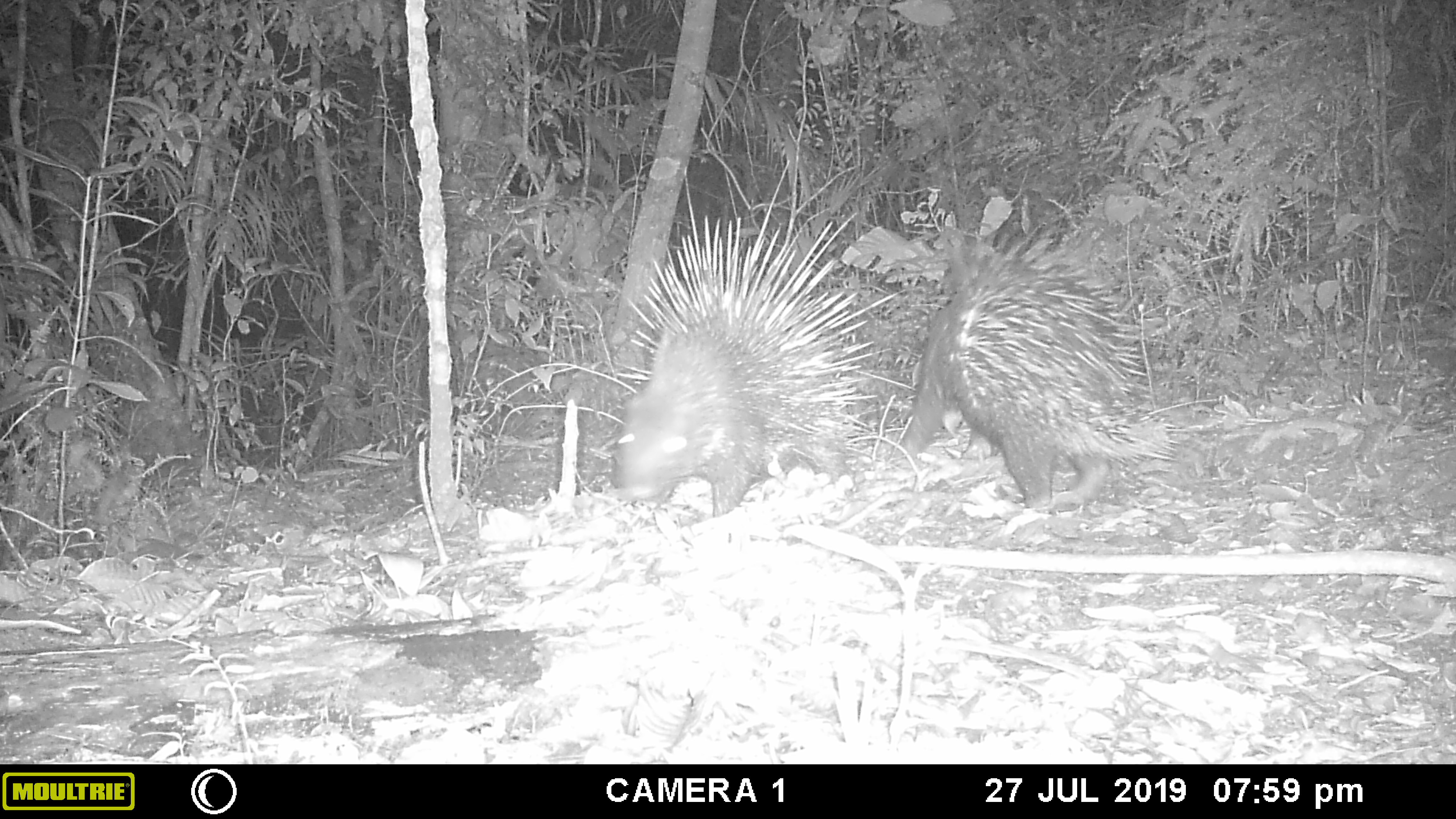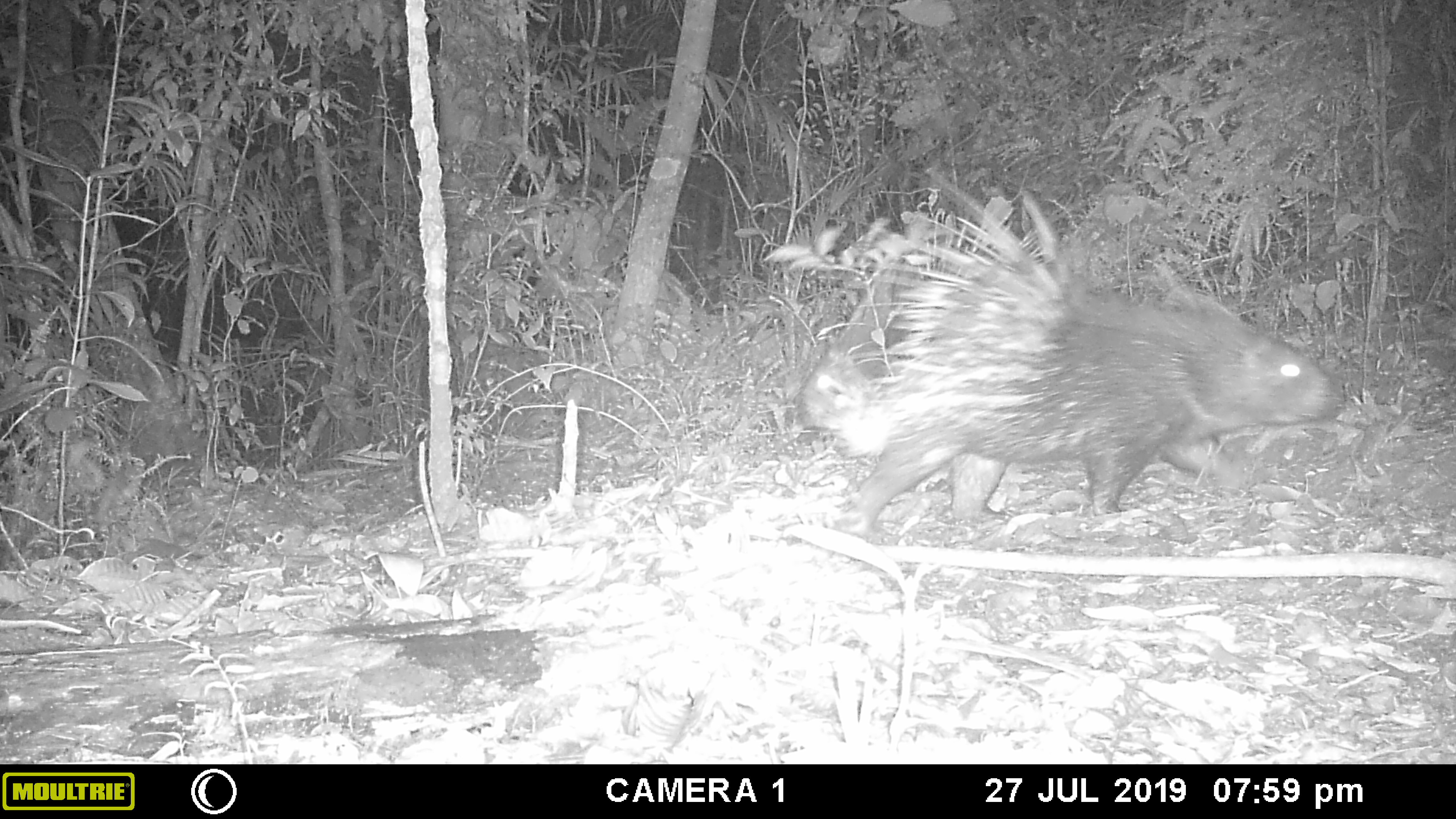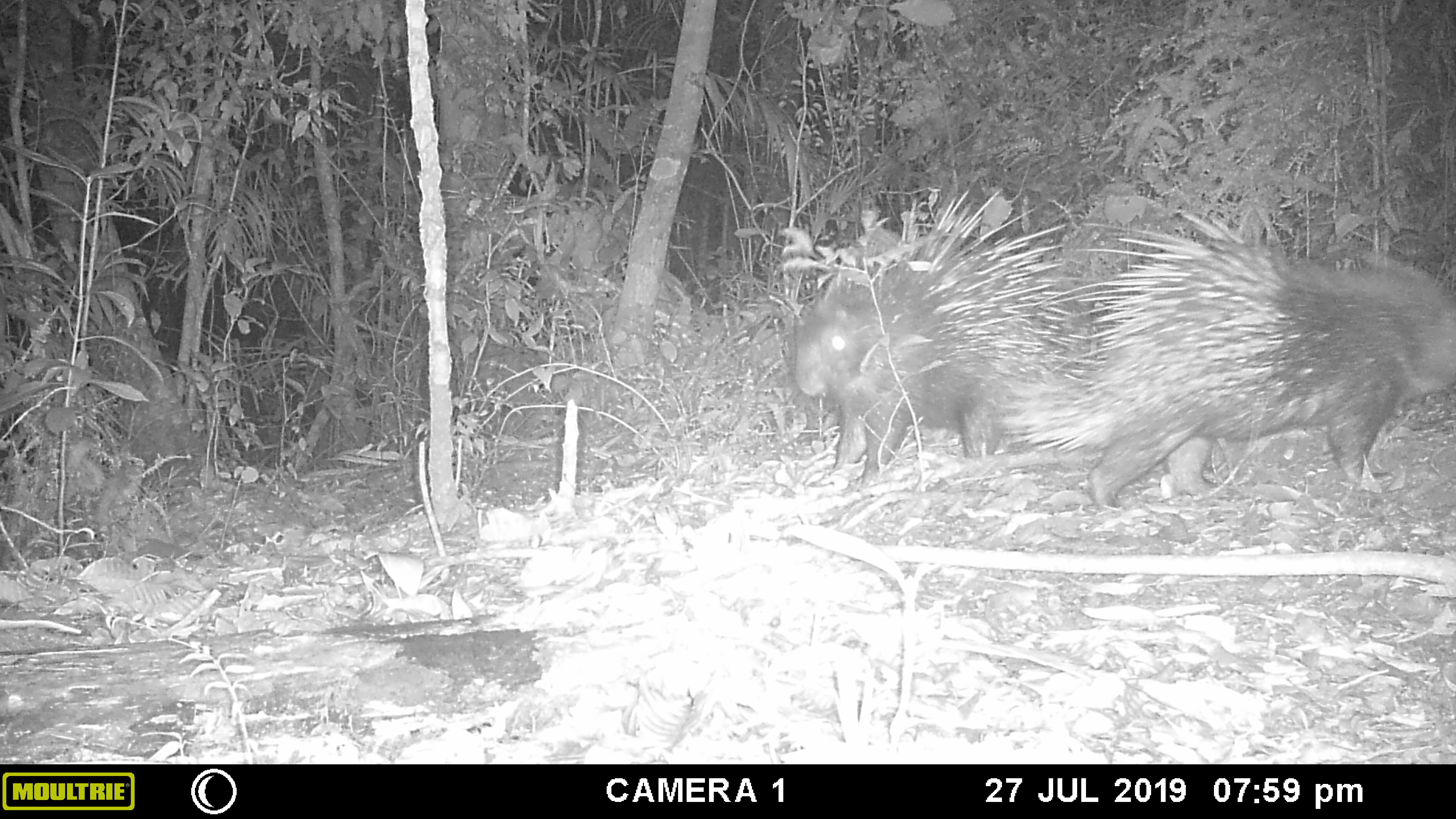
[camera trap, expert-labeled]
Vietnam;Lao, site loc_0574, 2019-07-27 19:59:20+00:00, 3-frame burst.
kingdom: Animalia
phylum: Chordata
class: Mammalia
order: Rodentia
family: Hystricidae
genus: Hystrix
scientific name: Hystrix brachyura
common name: malayan porcupine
Malayan porcupine (Hystrix brachyura). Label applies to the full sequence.